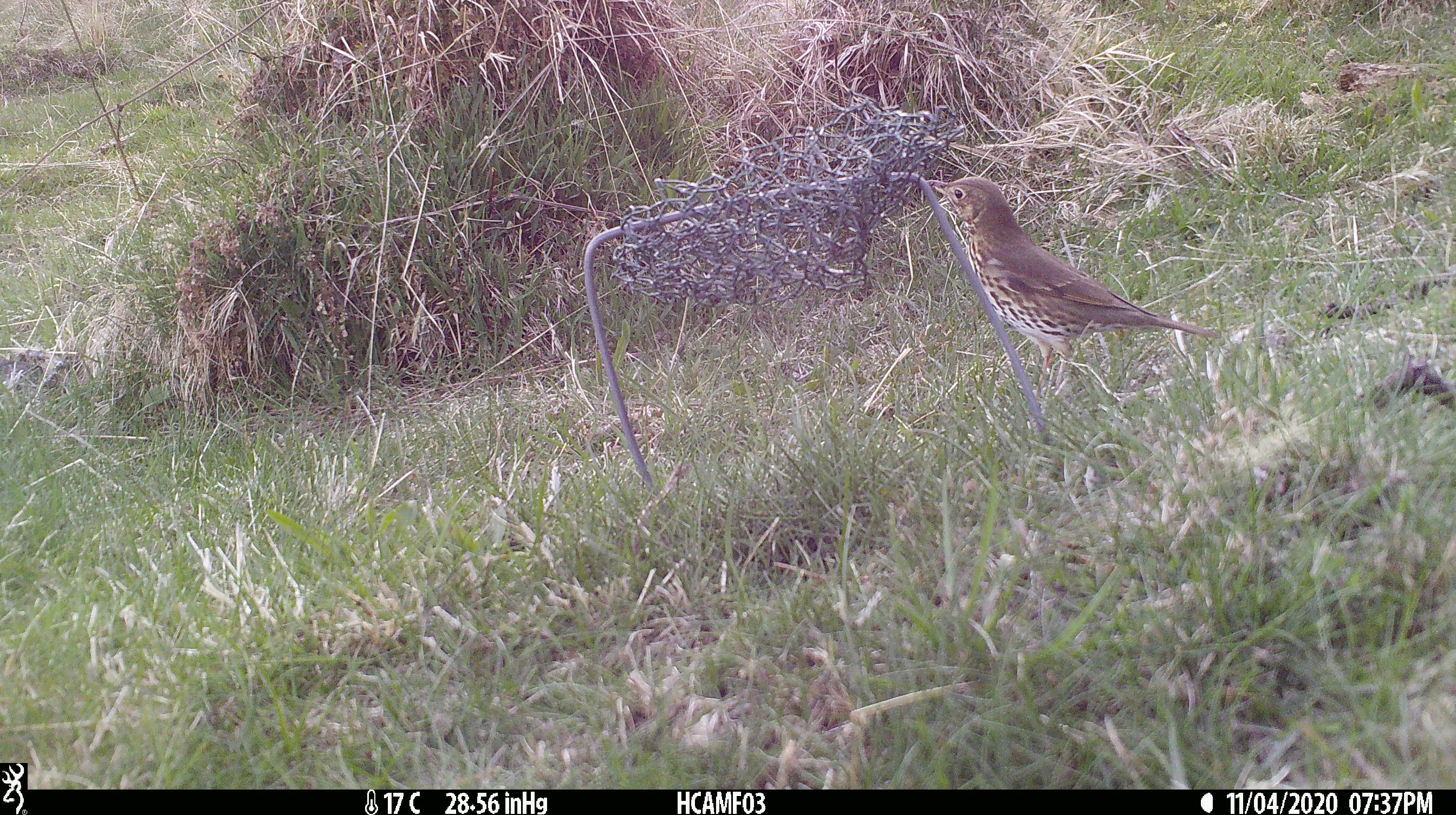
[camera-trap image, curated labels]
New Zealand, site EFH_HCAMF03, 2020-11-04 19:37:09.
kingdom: Animalia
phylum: Chordata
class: Aves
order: Passeriformes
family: Turdidae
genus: Turdus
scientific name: Turdus philomelos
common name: song thrush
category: thrush